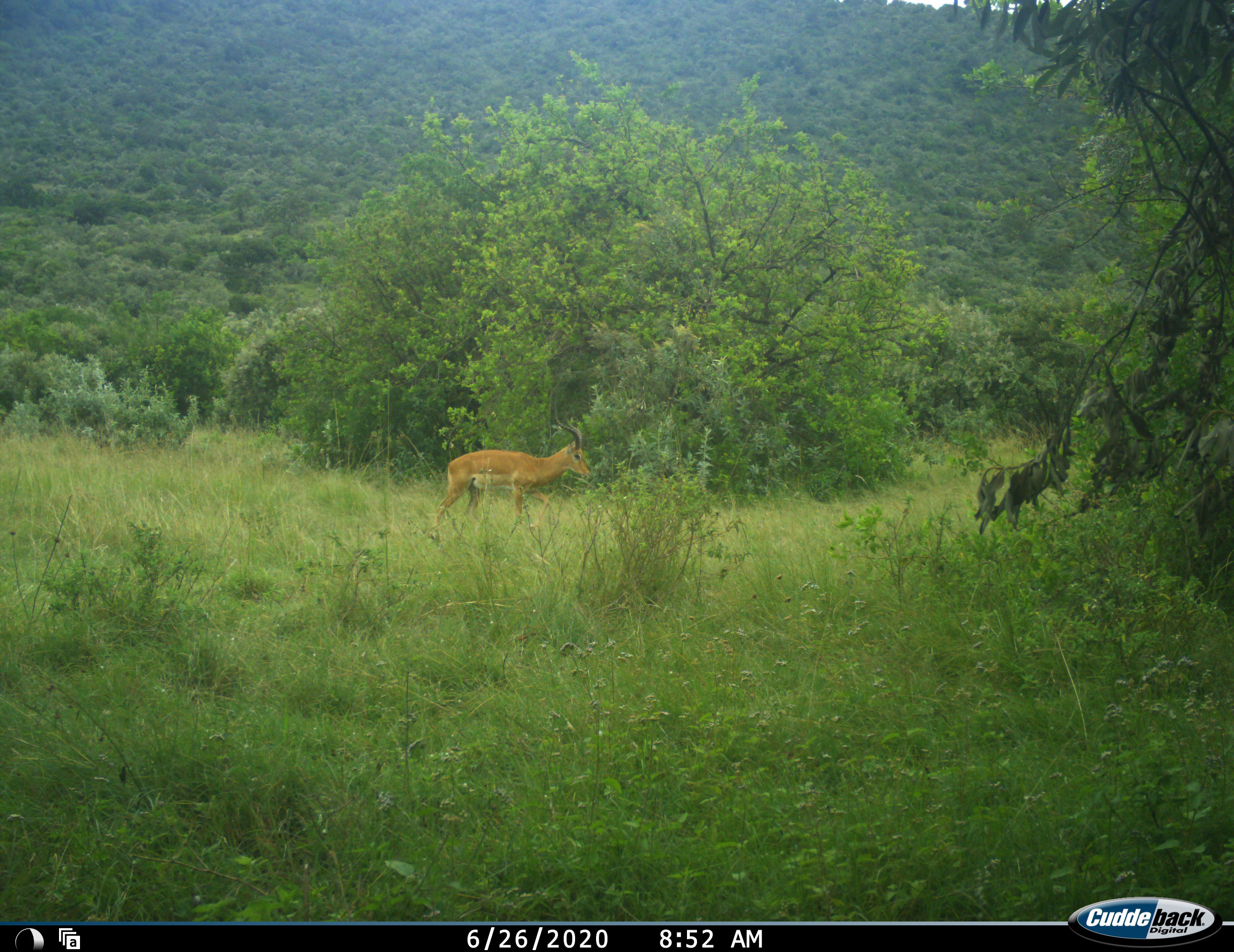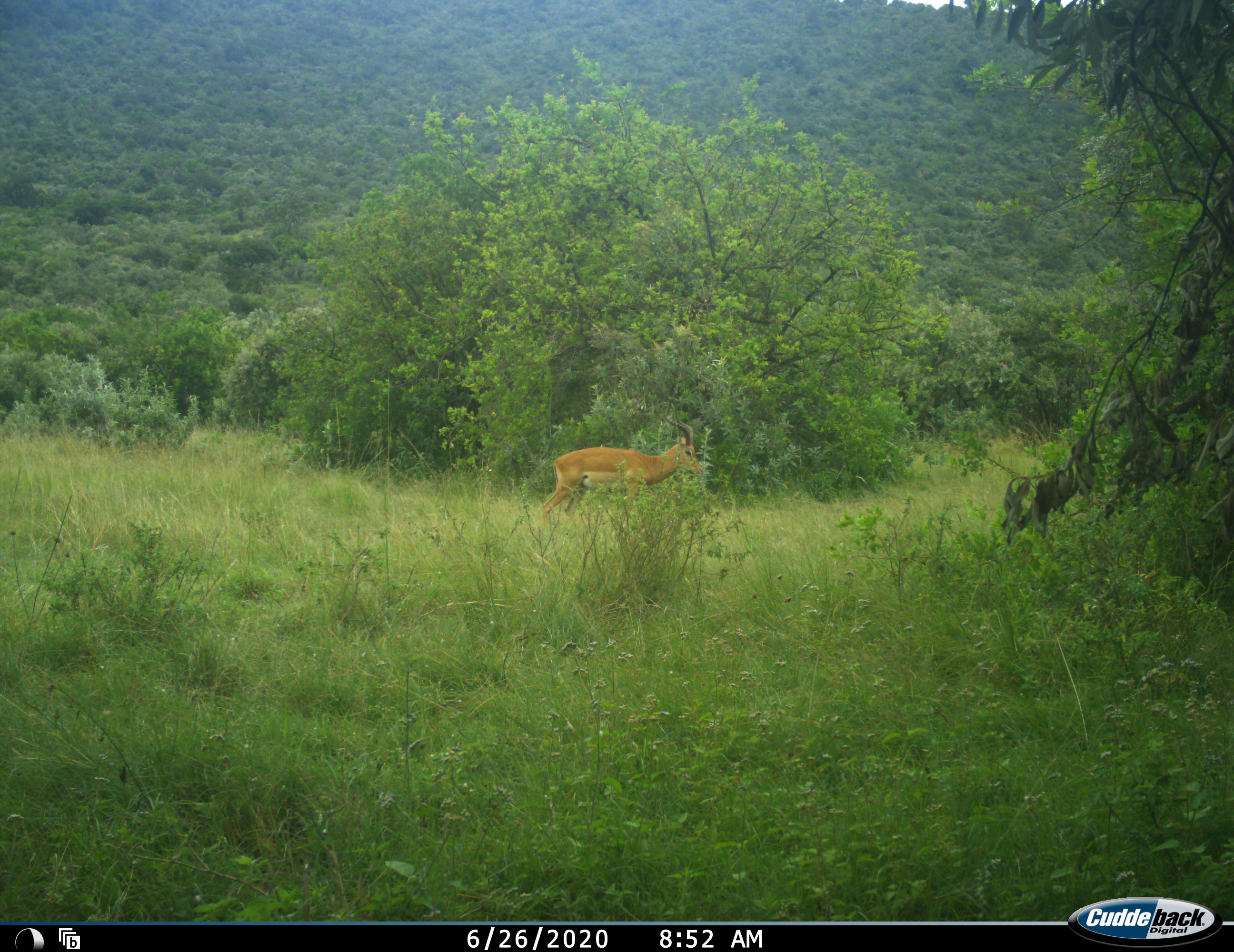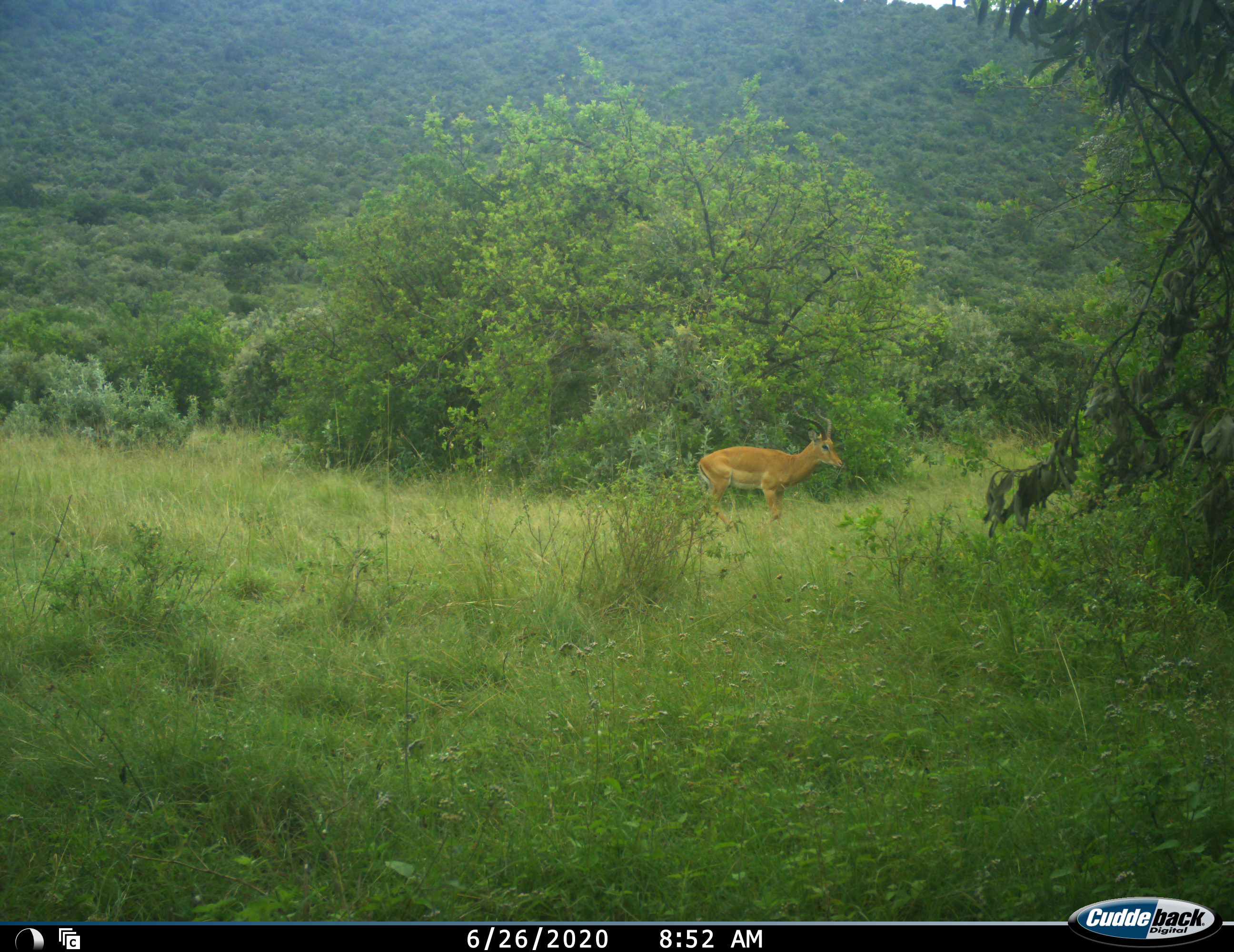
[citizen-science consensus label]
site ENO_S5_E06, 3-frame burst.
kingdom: Animalia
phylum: Chordata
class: Mammalia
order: Artiodactyla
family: Bovidae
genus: Aepyceros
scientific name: Aepyceros melampus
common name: impala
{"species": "impala (Aepyceros melampus)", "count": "1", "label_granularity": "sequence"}